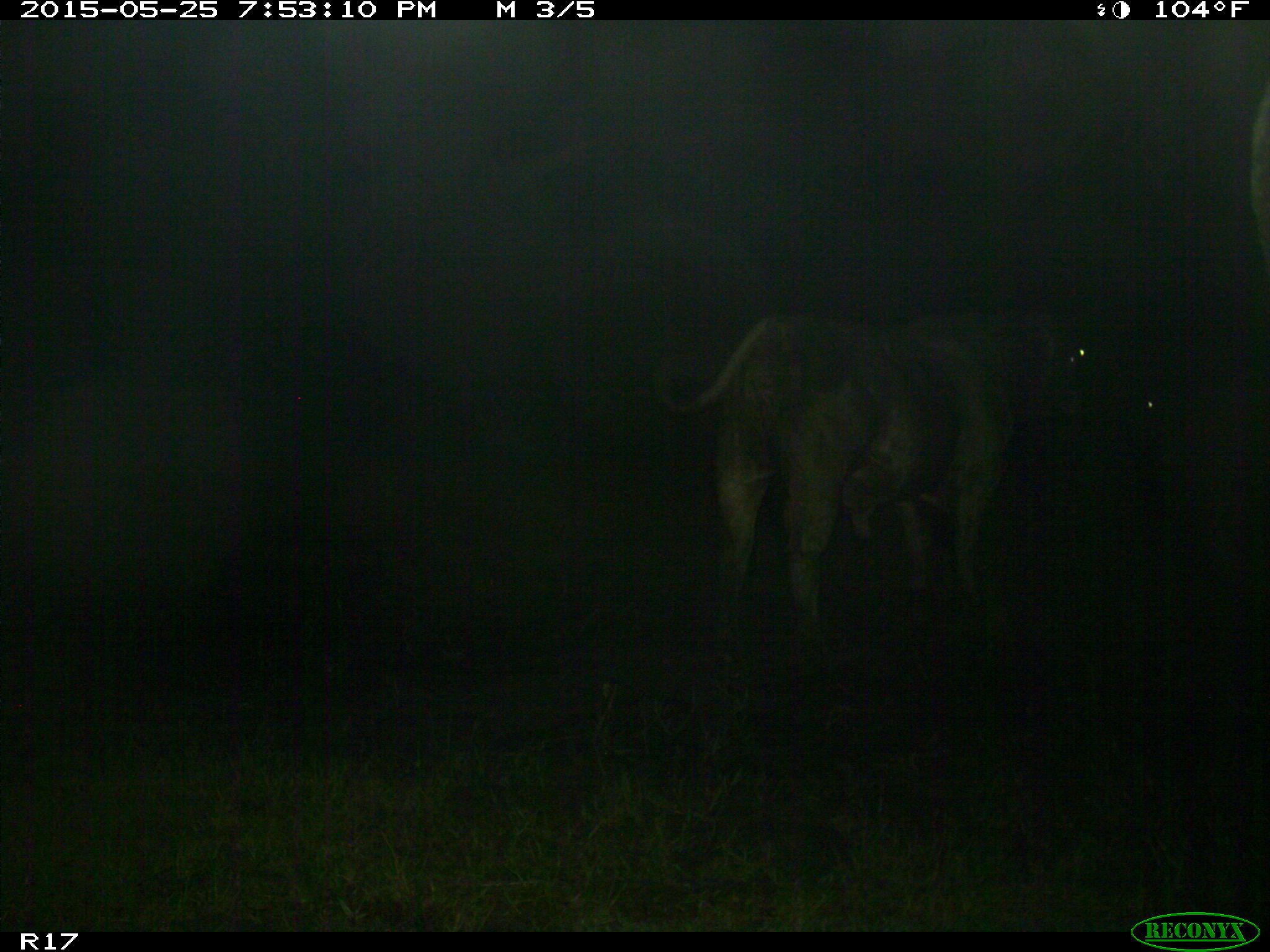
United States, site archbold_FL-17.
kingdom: Animalia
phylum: Chordata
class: Mammalia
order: Artiodactyla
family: Bovidae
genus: Bos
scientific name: Bos taurus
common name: domestic cow